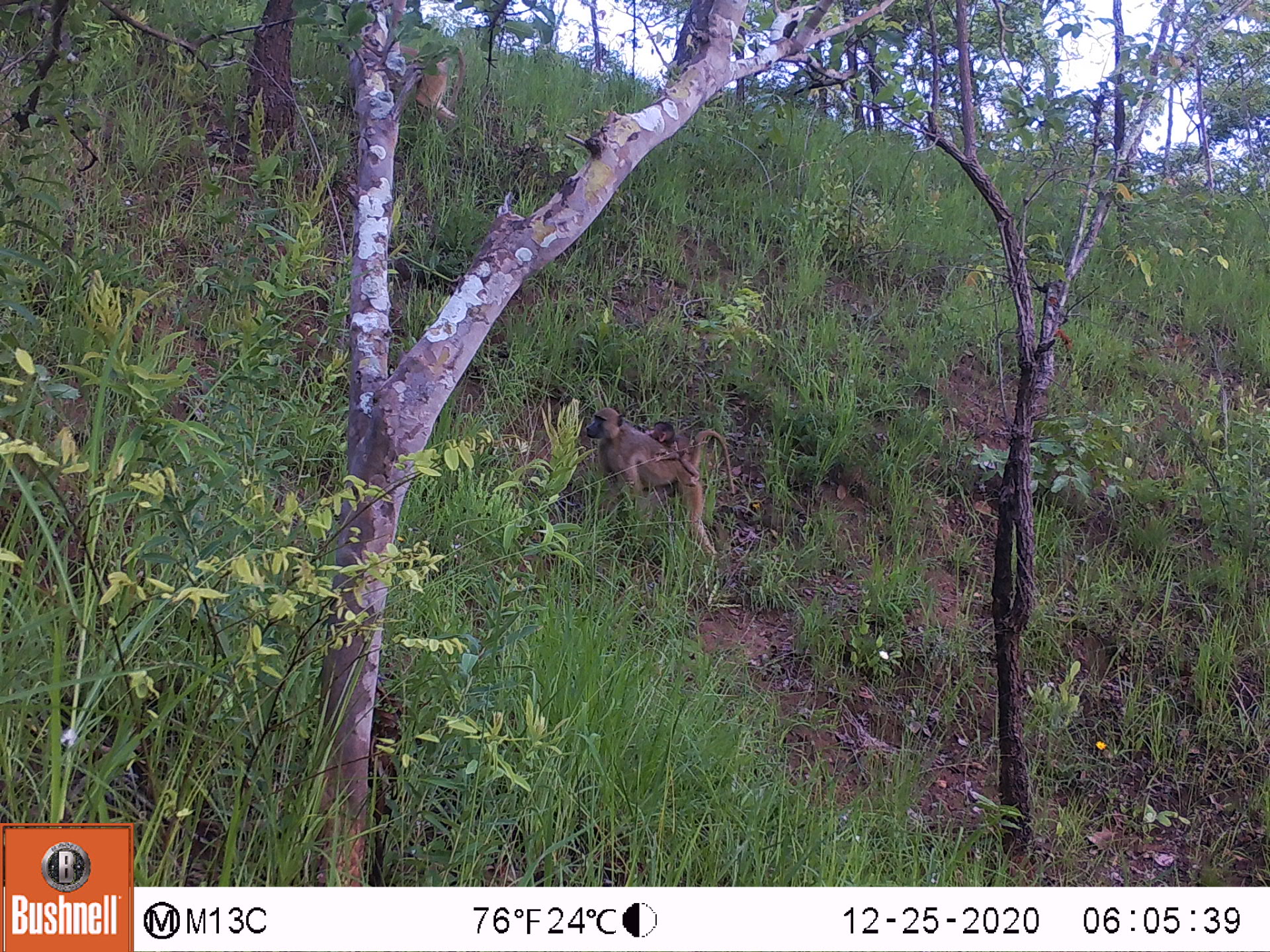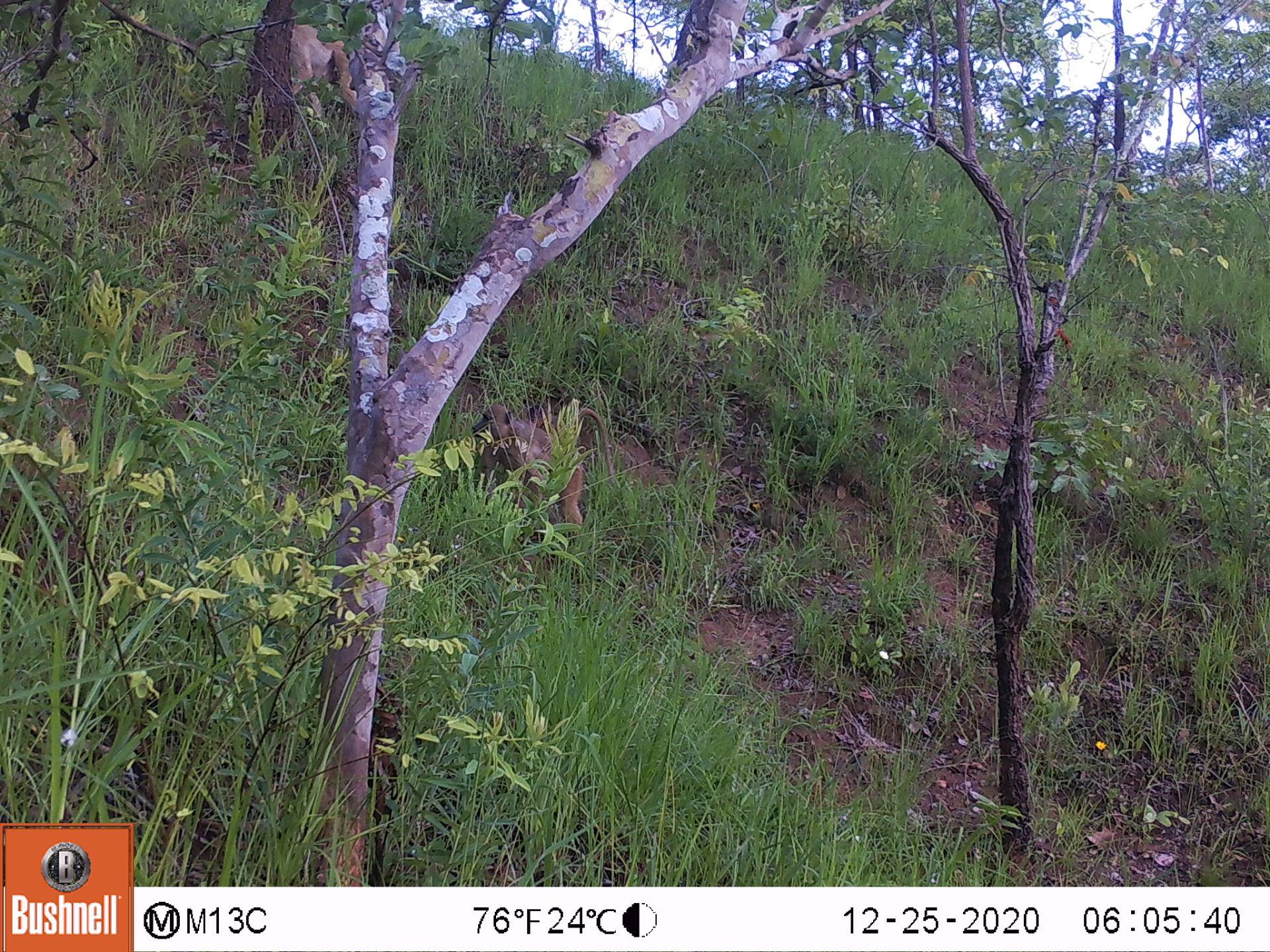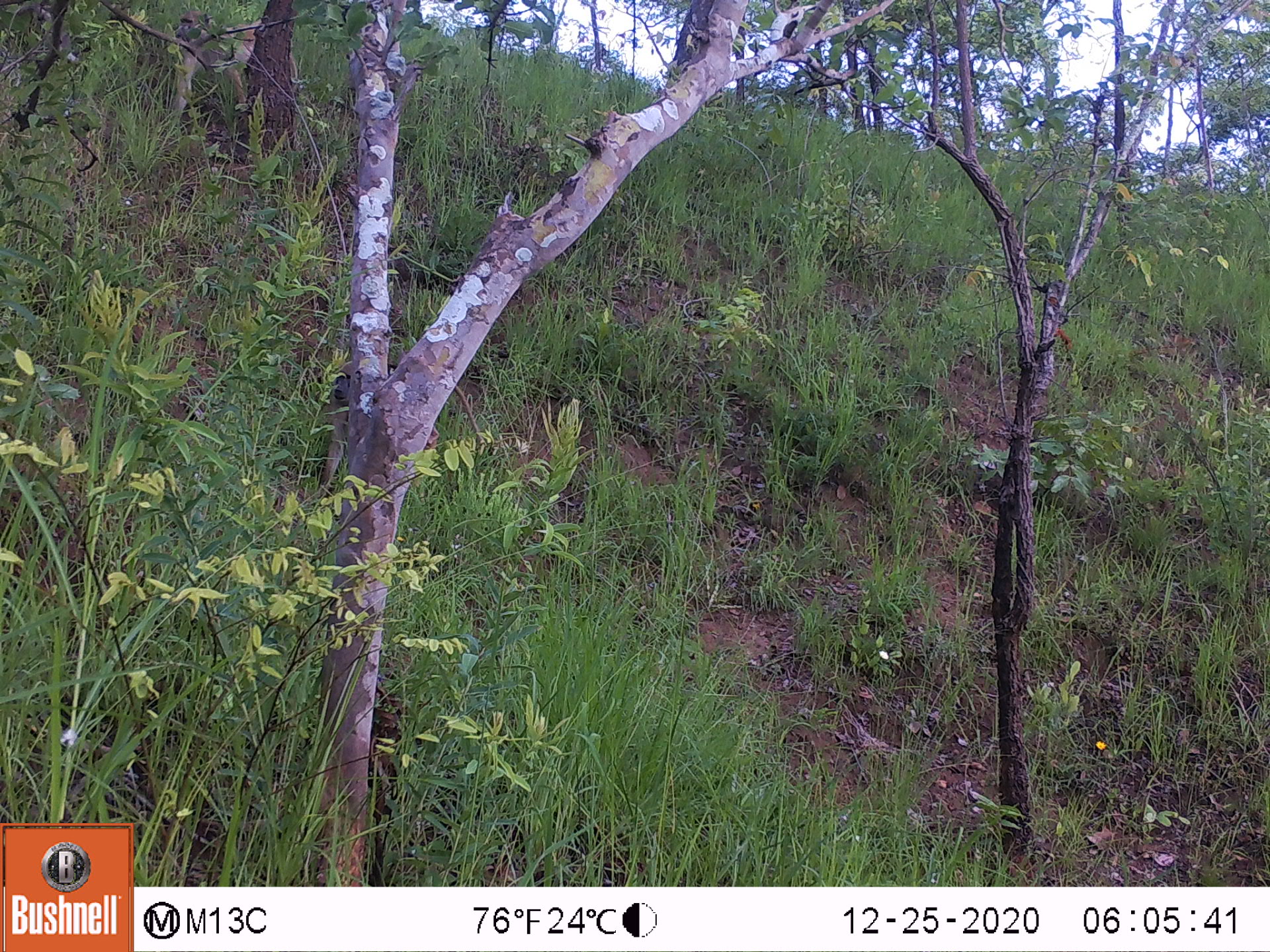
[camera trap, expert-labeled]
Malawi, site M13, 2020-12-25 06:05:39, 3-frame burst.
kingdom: Animalia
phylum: Chordata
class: Mammalia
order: Primates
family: Cercopithecidae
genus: Papio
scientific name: Papio cynocephalus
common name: yellow baboon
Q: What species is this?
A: Yellow baboon (Papio cynocephalus).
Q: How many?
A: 3.